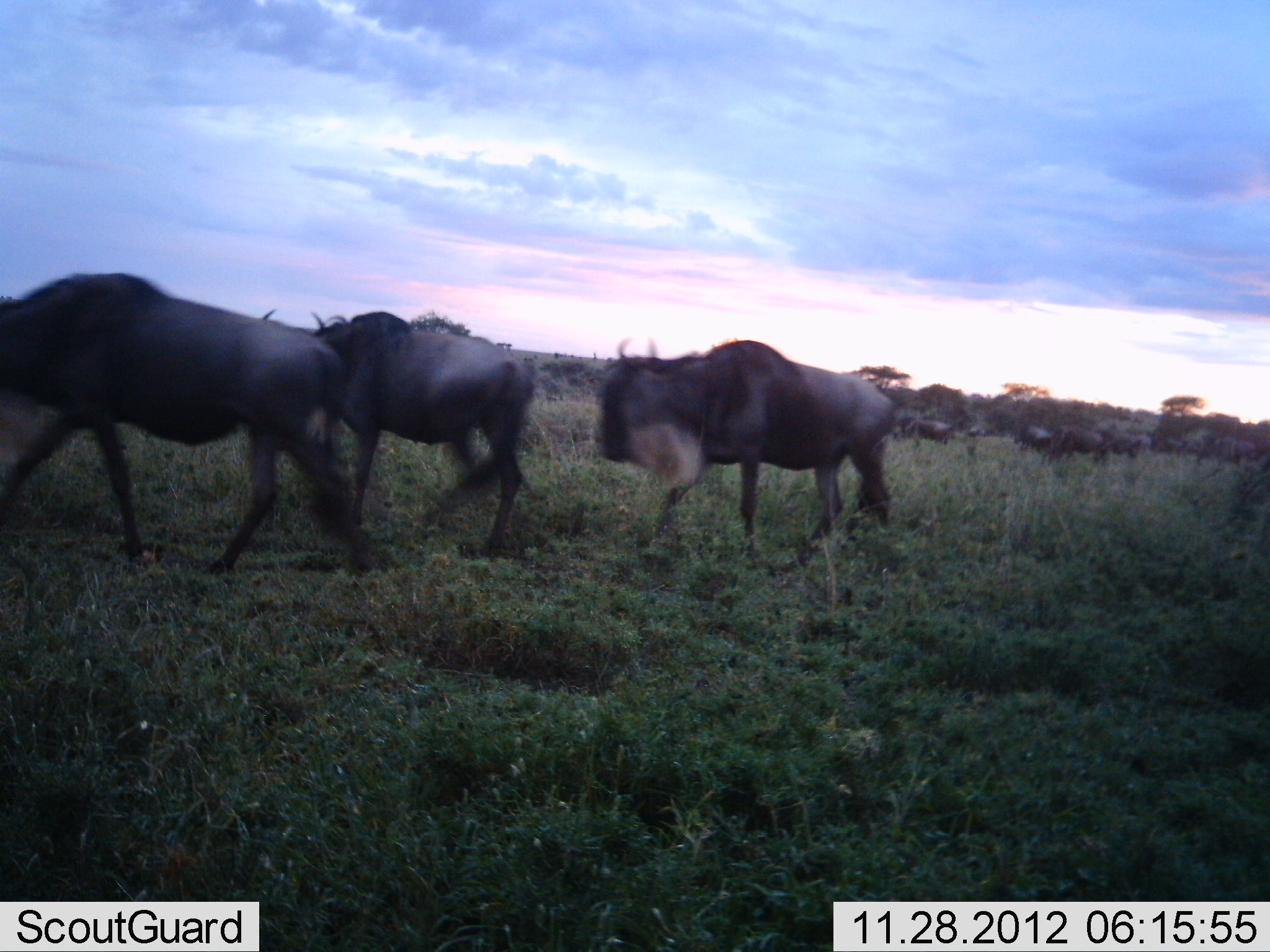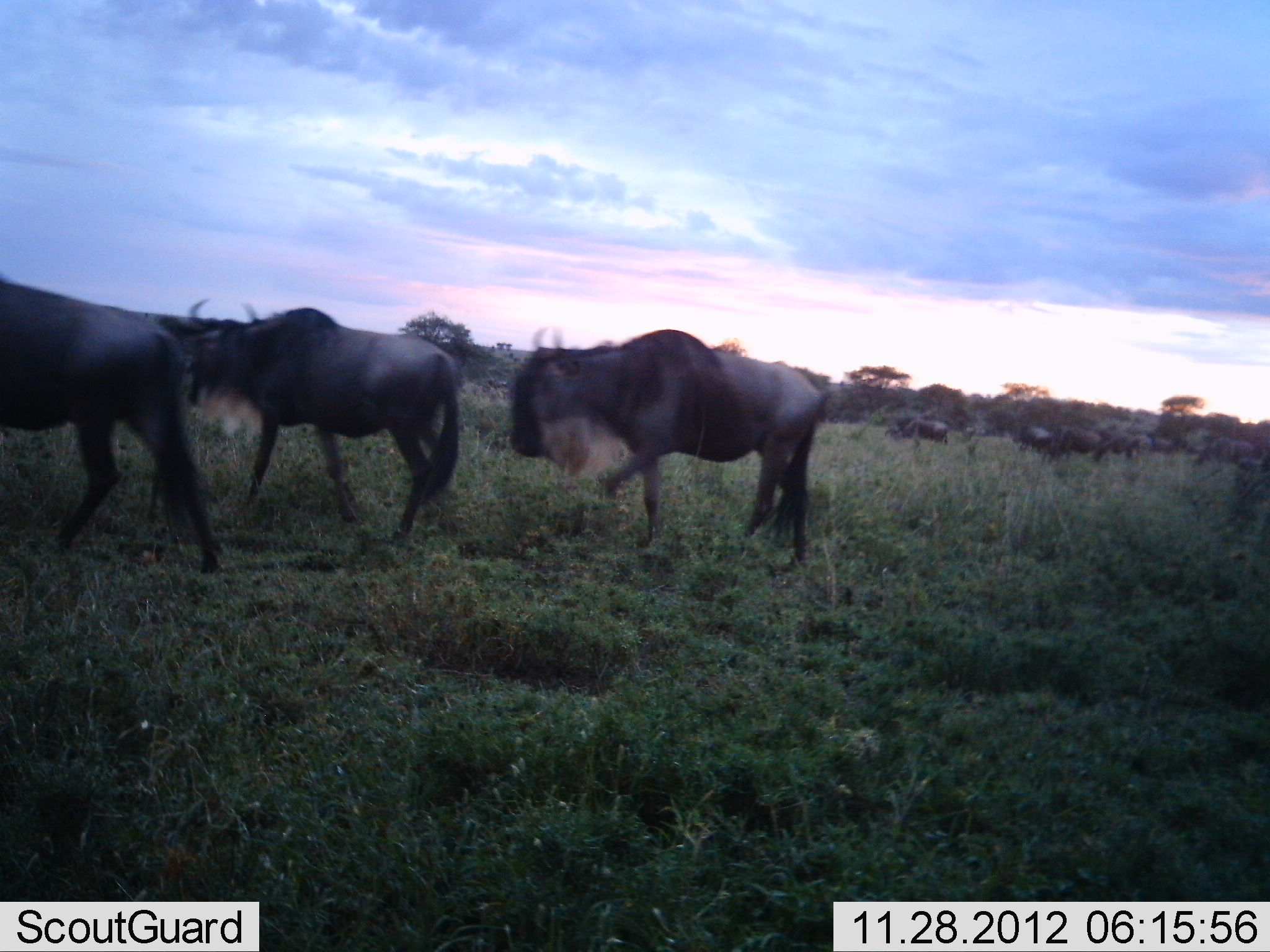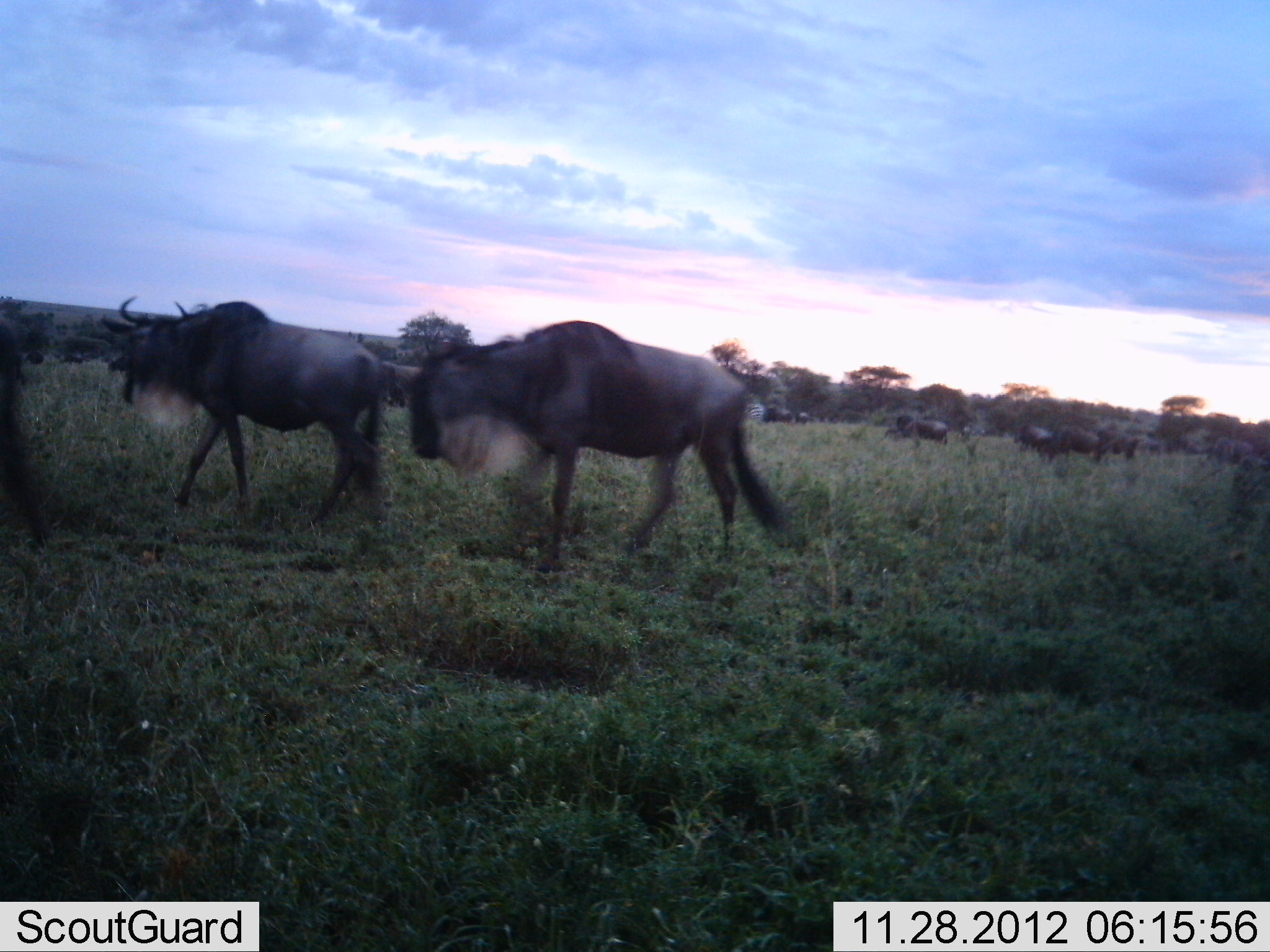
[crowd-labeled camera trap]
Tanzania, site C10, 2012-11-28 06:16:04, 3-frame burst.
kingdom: Animalia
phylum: Chordata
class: Mammalia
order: Artiodactyla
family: Bovidae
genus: Connochaetes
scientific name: Connochaetes taurinus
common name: blue wildebeest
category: wildebeest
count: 11-50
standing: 0%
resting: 0%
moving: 100%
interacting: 0%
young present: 0%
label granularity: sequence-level